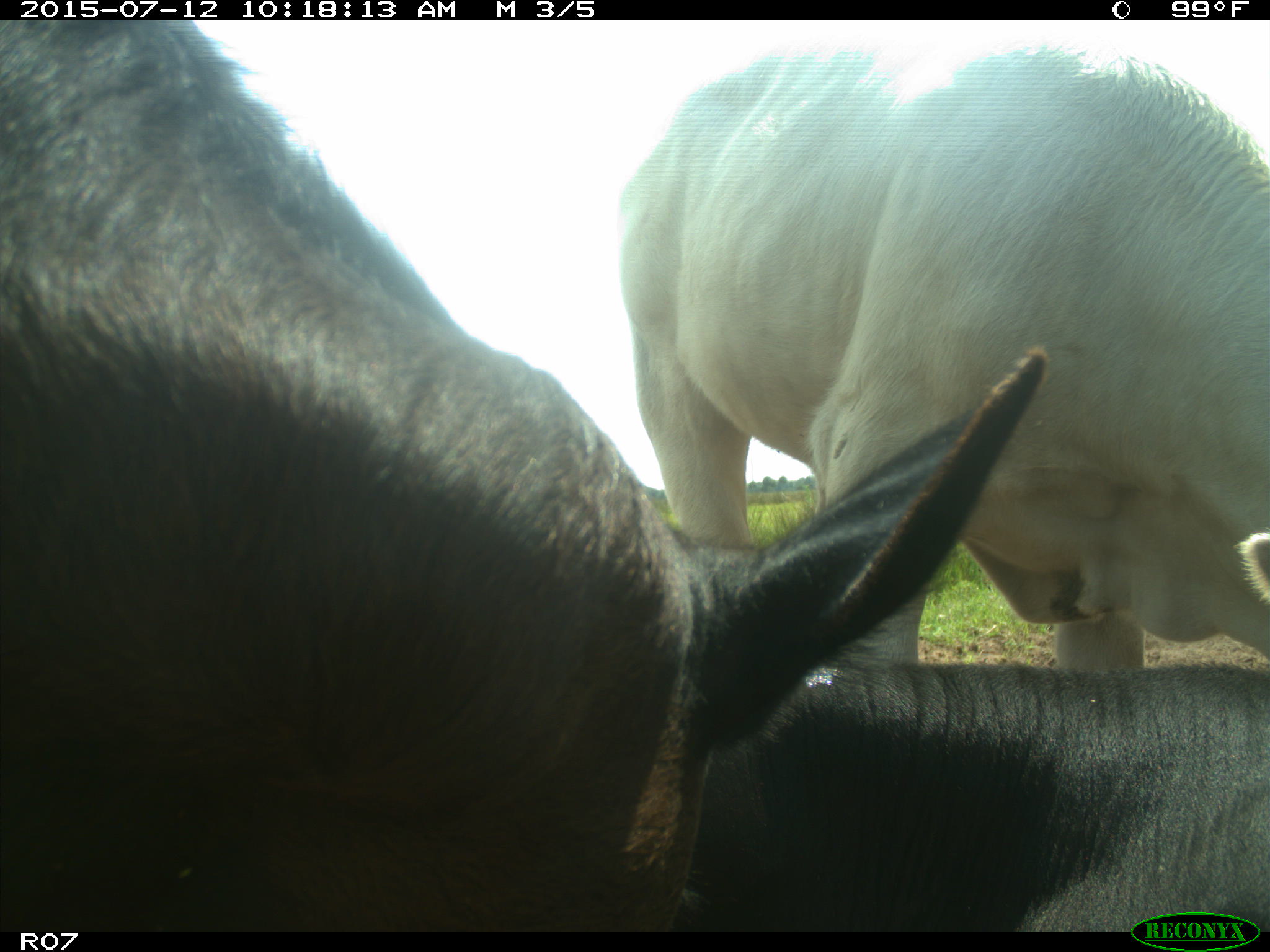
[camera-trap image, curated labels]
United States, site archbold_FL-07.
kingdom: Animalia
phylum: Chordata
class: Mammalia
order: Artiodactyla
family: Bovidae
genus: Bos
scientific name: Bos taurus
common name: domestic cow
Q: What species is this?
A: Bos taurus (domestic cow).